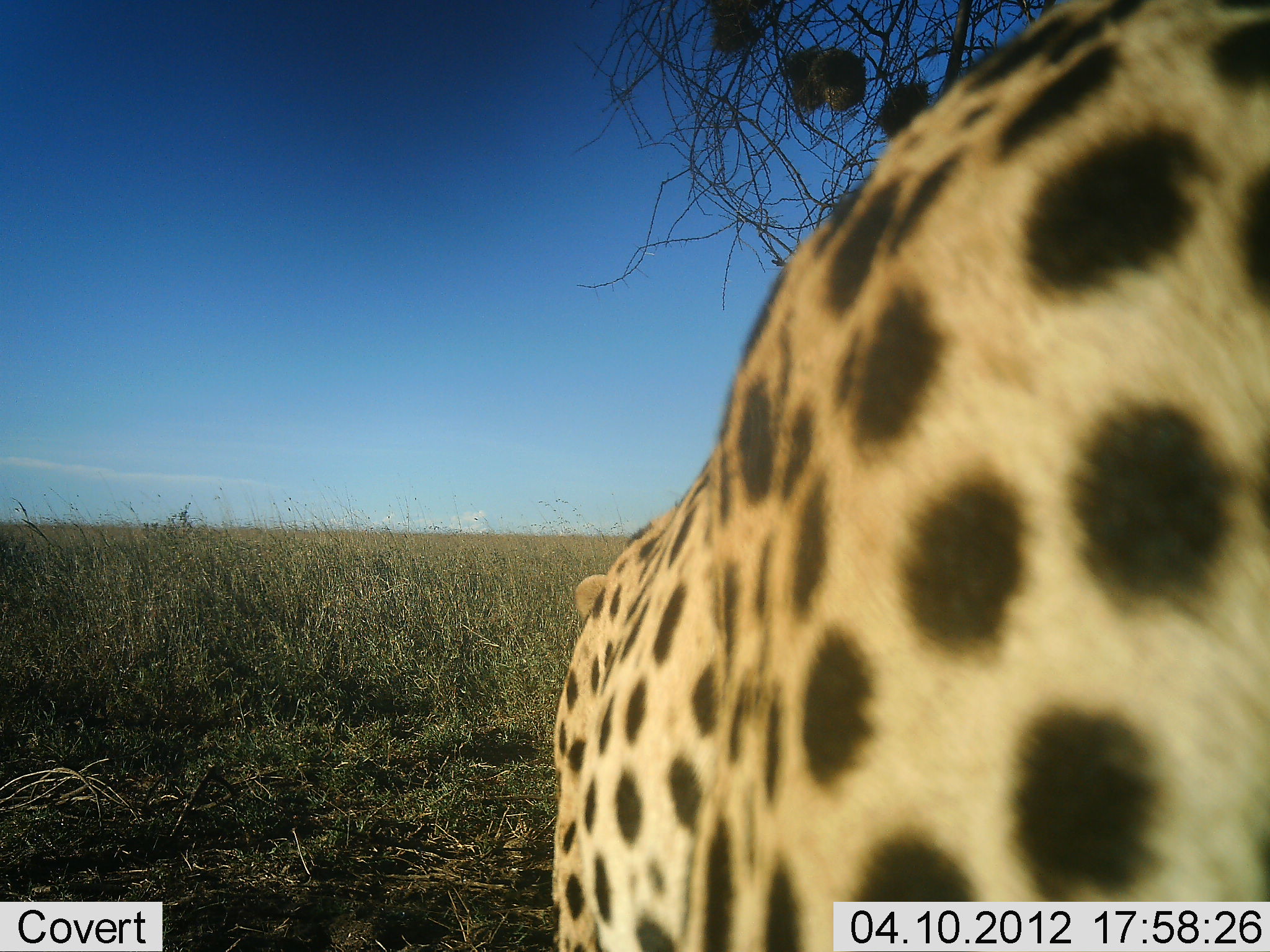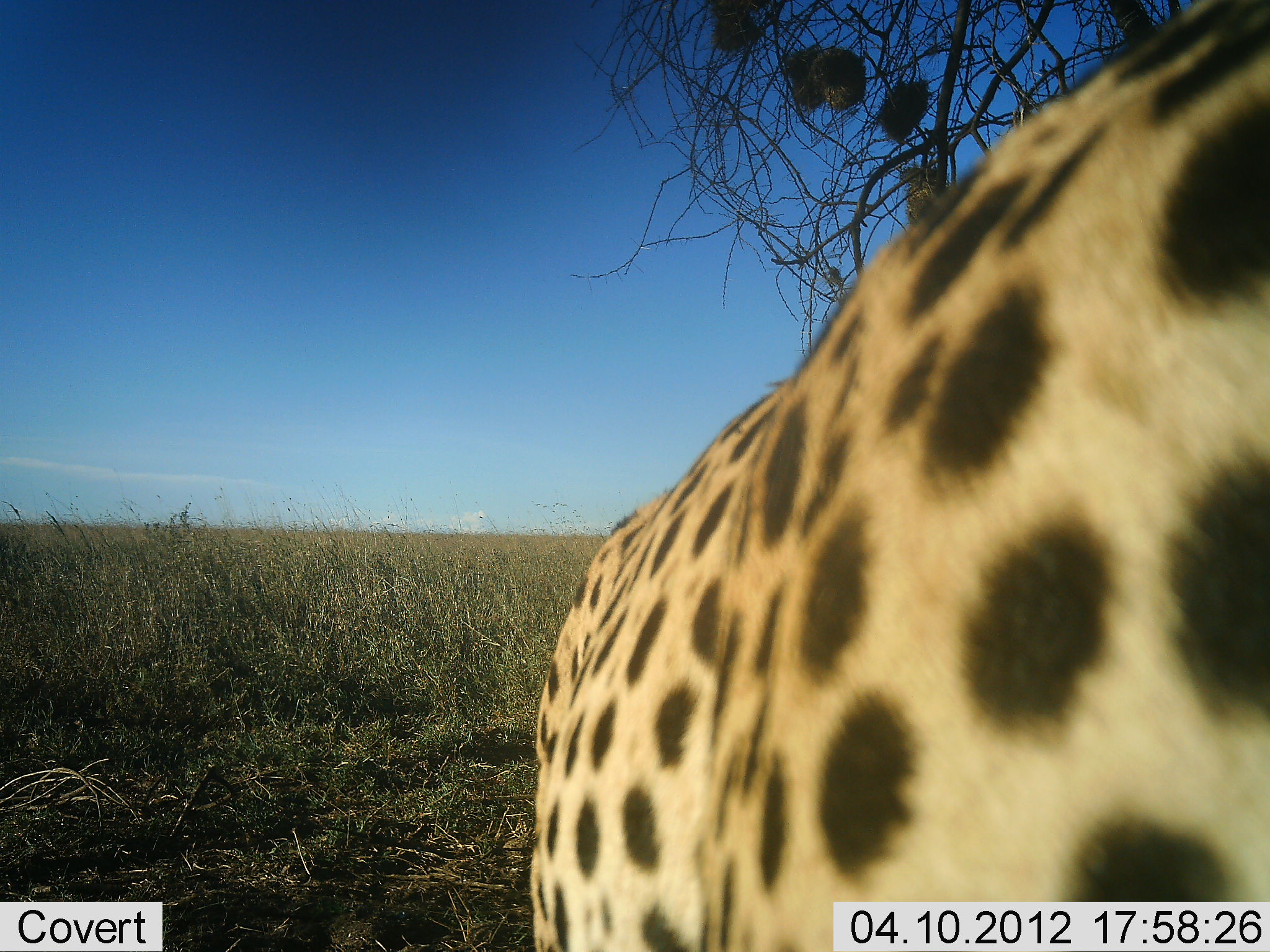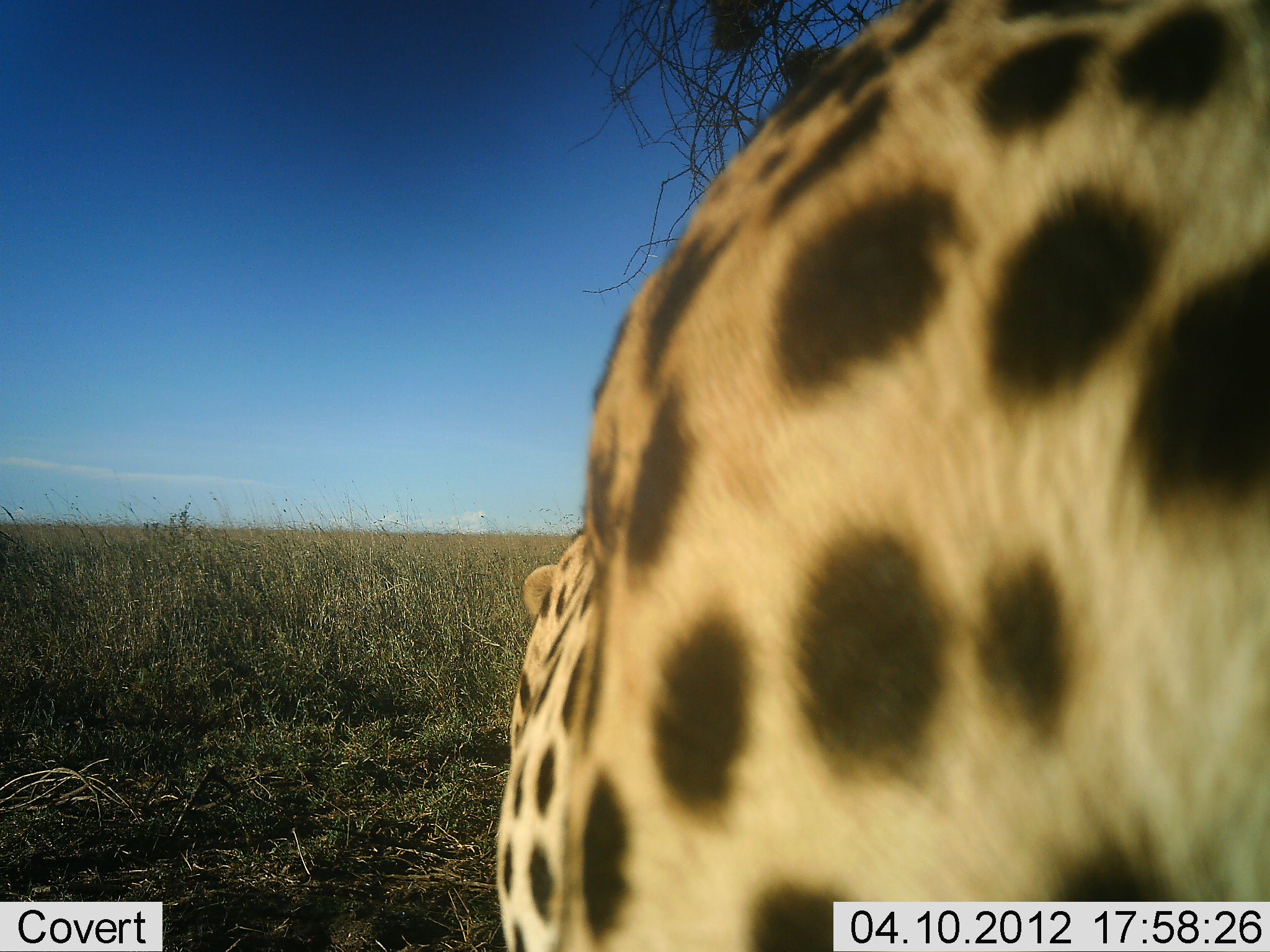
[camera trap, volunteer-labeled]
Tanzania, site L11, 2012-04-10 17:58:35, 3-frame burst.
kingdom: Animalia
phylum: Chordata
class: Mammalia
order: Carnivora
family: Felidae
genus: Acinonyx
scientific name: Acinonyx jubatus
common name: cheetah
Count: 1.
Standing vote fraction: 40%.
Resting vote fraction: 5%.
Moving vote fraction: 50%.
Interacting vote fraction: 5%.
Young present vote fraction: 0%.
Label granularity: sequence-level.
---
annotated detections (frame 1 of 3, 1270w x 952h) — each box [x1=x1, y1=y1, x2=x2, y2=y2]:
animal: [x1=551, y1=0, x2=1269, y2=952]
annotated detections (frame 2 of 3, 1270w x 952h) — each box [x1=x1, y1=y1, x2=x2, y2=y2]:
animal: [x1=524, y1=0, x2=1268, y2=950]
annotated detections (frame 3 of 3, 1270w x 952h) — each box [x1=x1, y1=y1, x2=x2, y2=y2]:
animal: [x1=487, y1=0, x2=1268, y2=952]